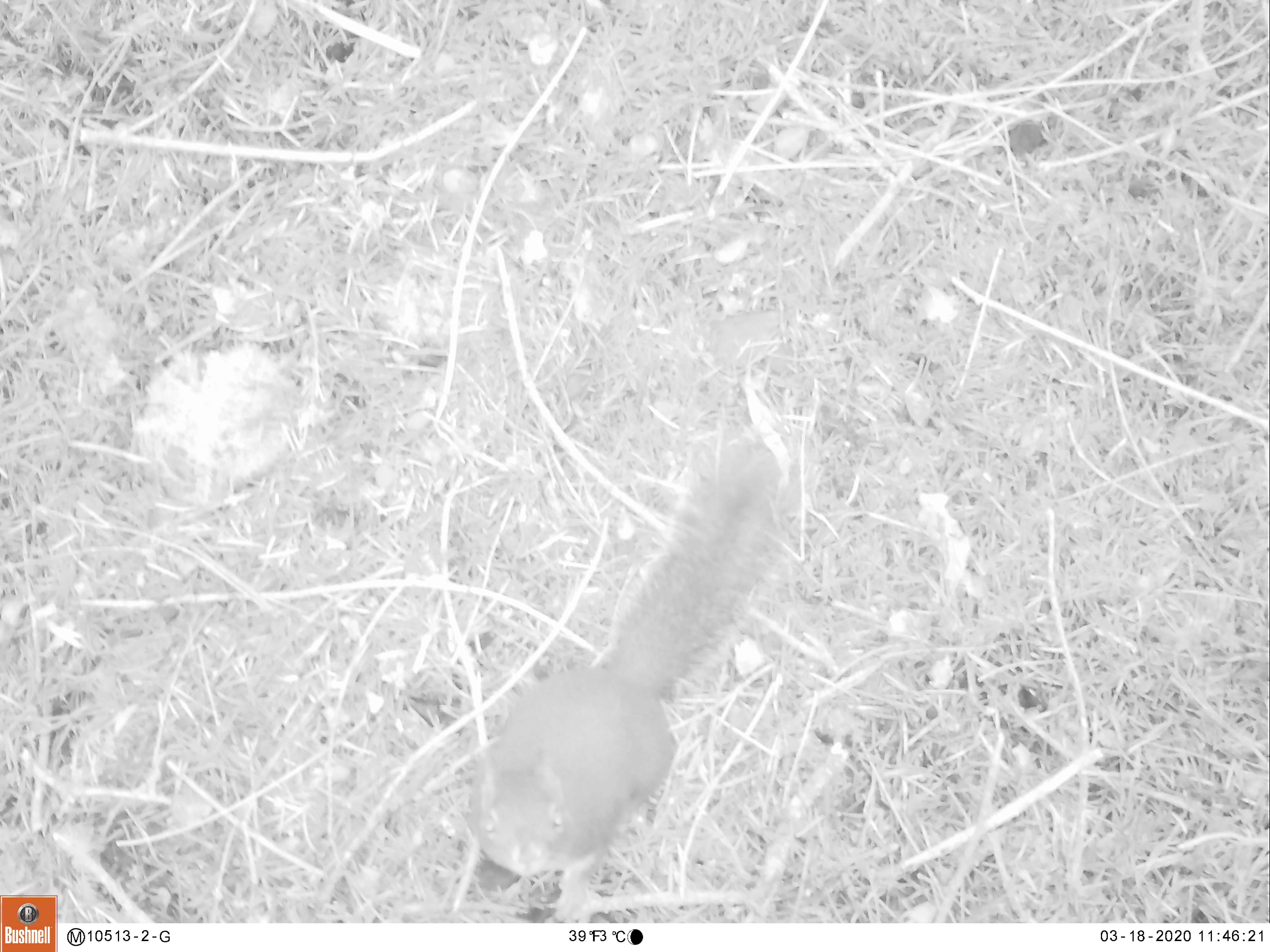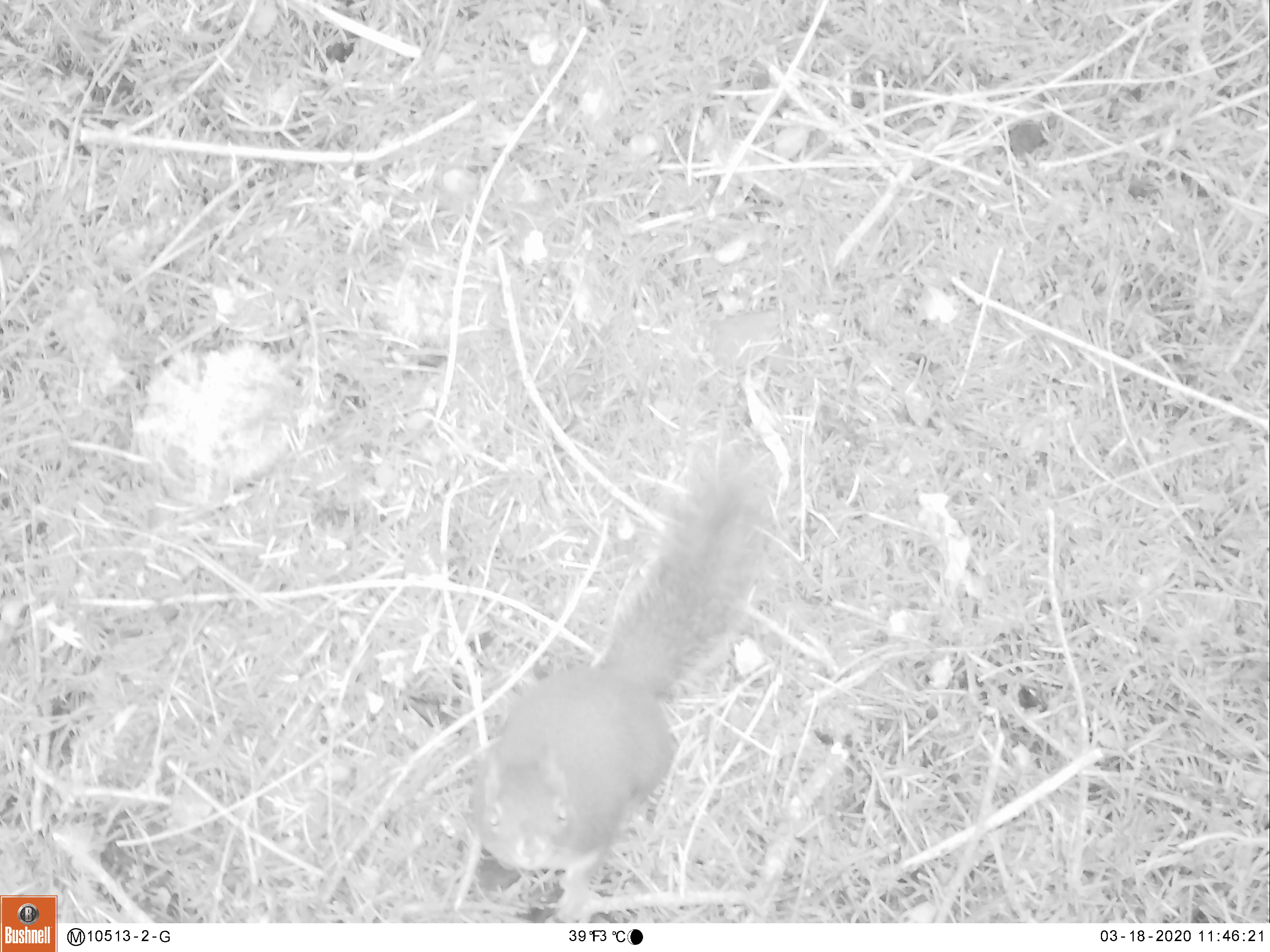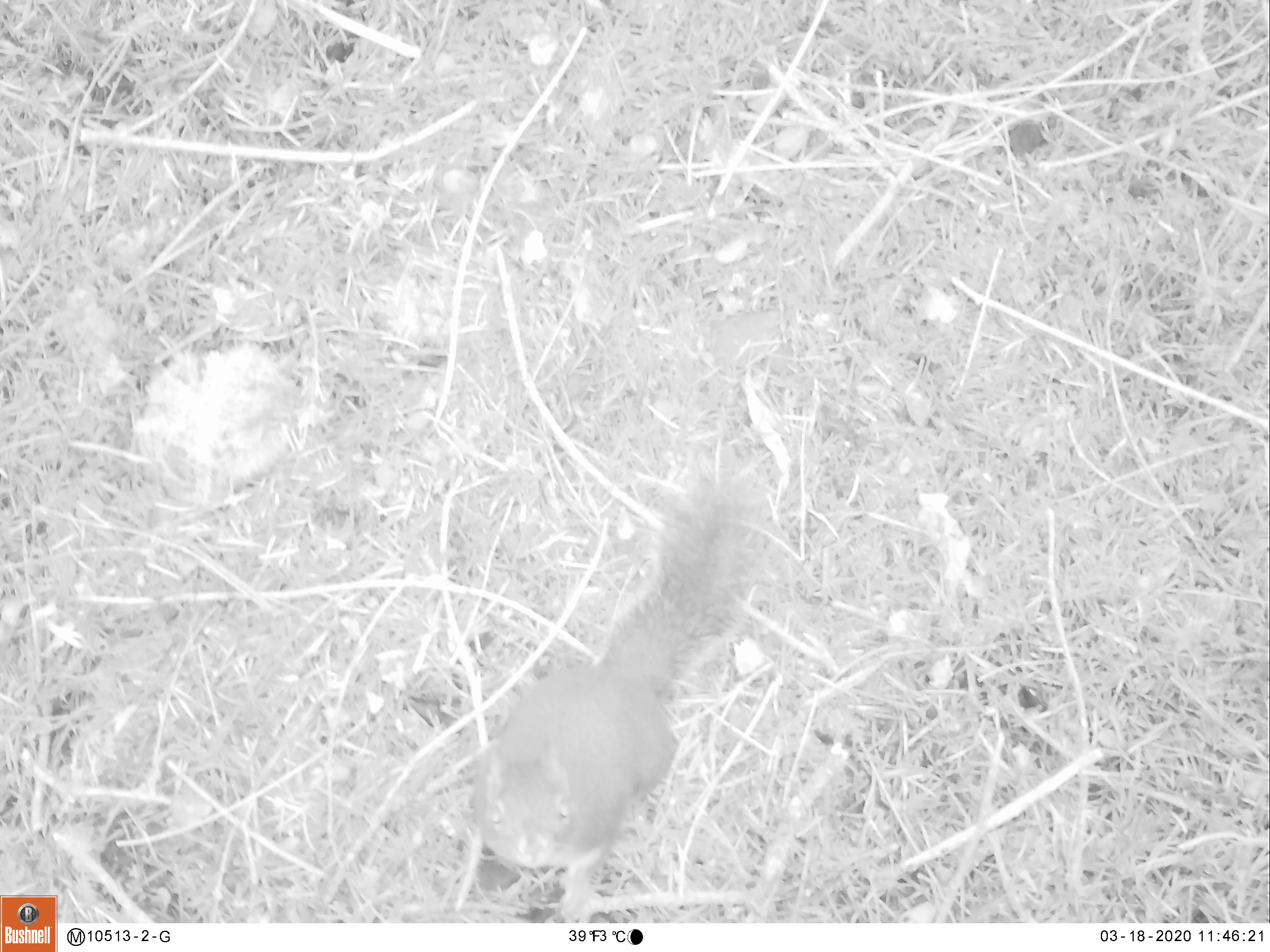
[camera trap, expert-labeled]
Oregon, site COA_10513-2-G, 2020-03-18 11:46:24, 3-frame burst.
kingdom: Animalia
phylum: Chordata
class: Mammalia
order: Rodentia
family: Sciuridae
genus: Tamiasciurus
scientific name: Tamiasciurus douglasii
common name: douglas squirrel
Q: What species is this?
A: Douglas squirrel (Tamiasciurus douglasii).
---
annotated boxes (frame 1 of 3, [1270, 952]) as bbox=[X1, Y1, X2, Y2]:
douglas squirrel: bbox=[456, 432, 788, 885]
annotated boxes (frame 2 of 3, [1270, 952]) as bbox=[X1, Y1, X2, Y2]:
douglas squirrel: bbox=[448, 445, 773, 911]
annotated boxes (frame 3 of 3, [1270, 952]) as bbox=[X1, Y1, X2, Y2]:
douglas squirrel: bbox=[440, 458, 761, 915]